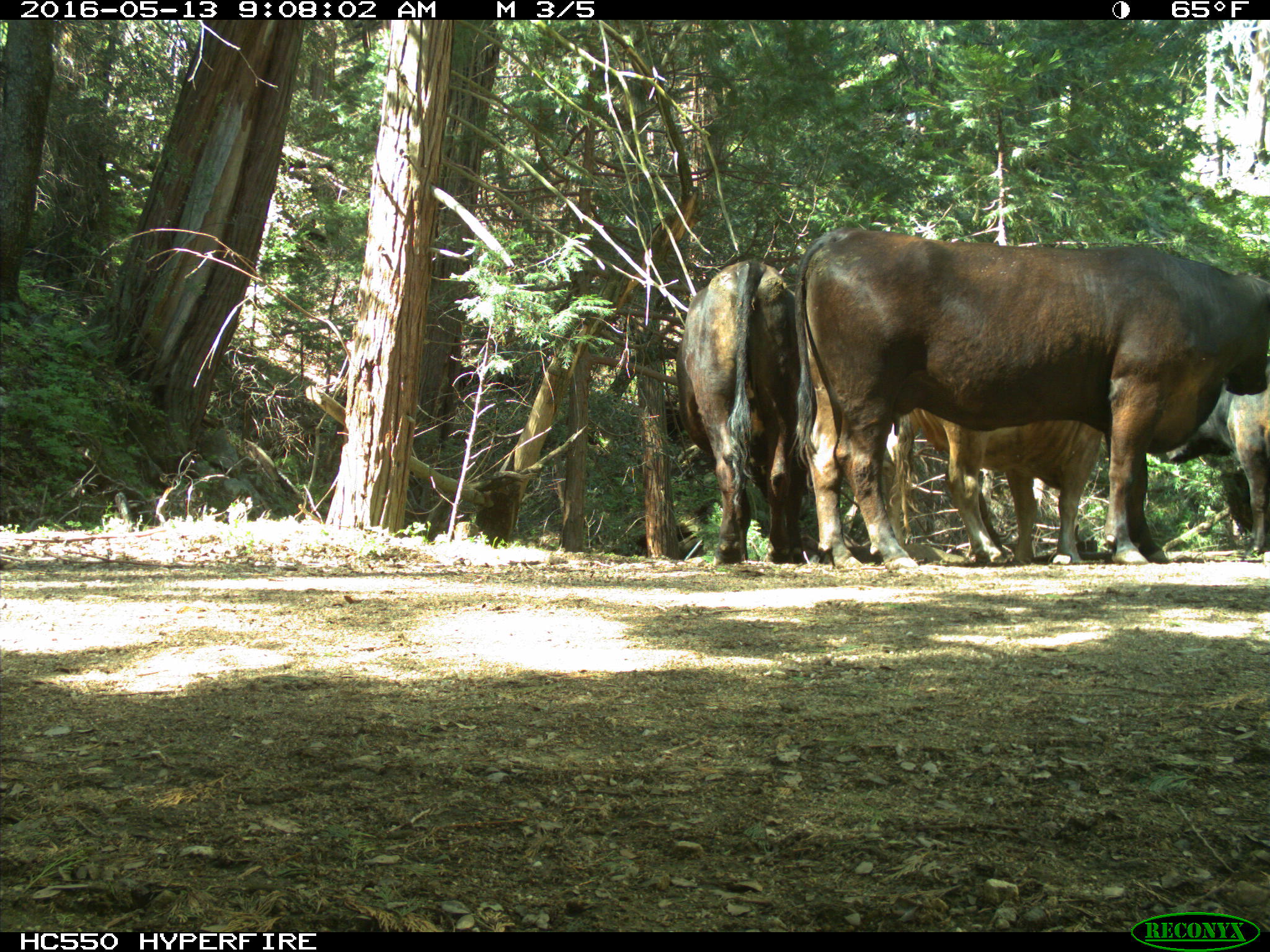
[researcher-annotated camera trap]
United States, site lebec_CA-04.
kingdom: Animalia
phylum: Chordata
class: Mammalia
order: Artiodactyla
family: Bovidae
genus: Bos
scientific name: Bos taurus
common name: domestic cow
Bos taurus (domestic cow).